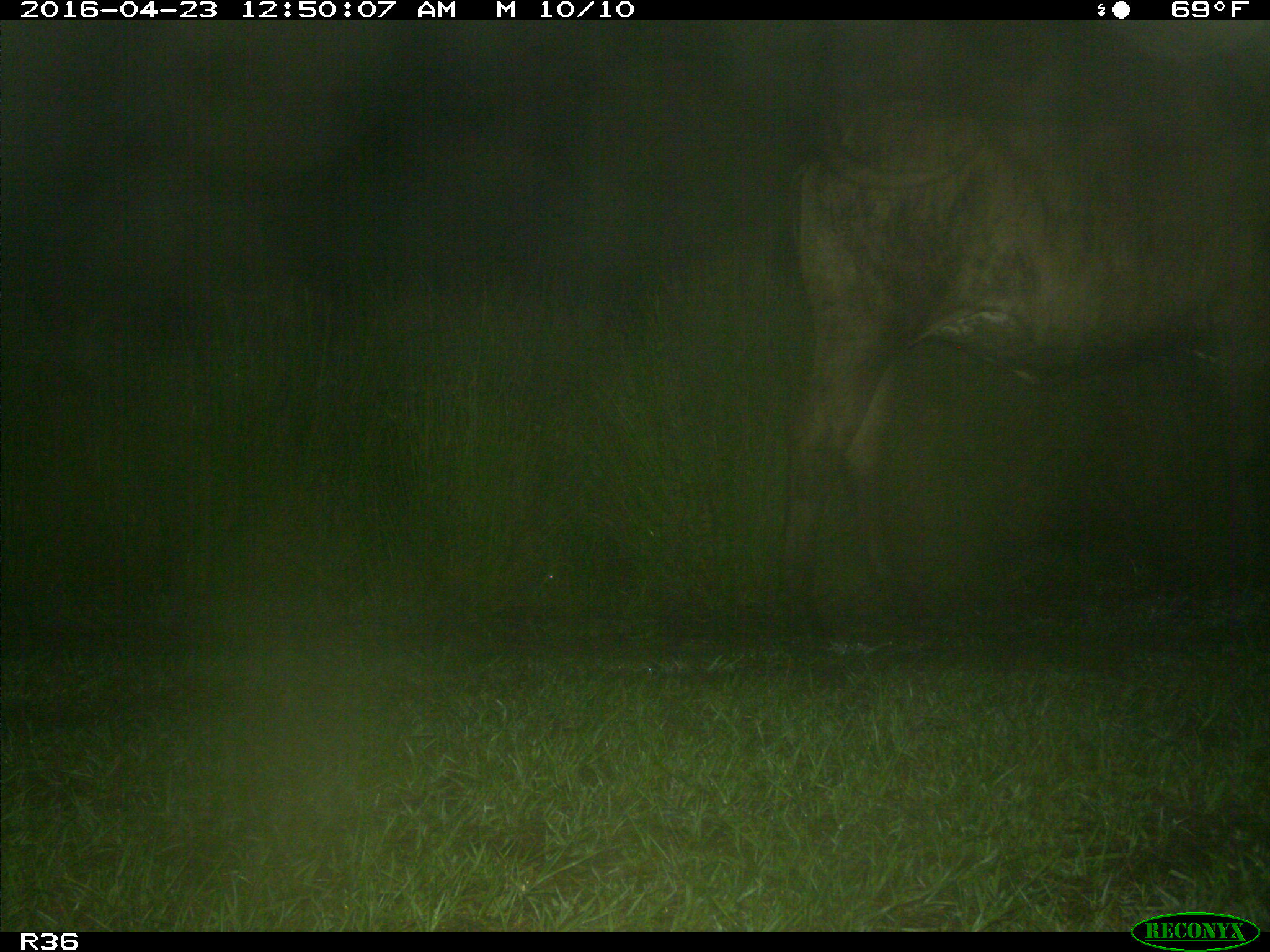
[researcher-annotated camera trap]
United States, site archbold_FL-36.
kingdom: Animalia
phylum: Chordata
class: Mammalia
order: Artiodactyla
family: Bovidae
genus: Bos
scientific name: Bos taurus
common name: domestic cow